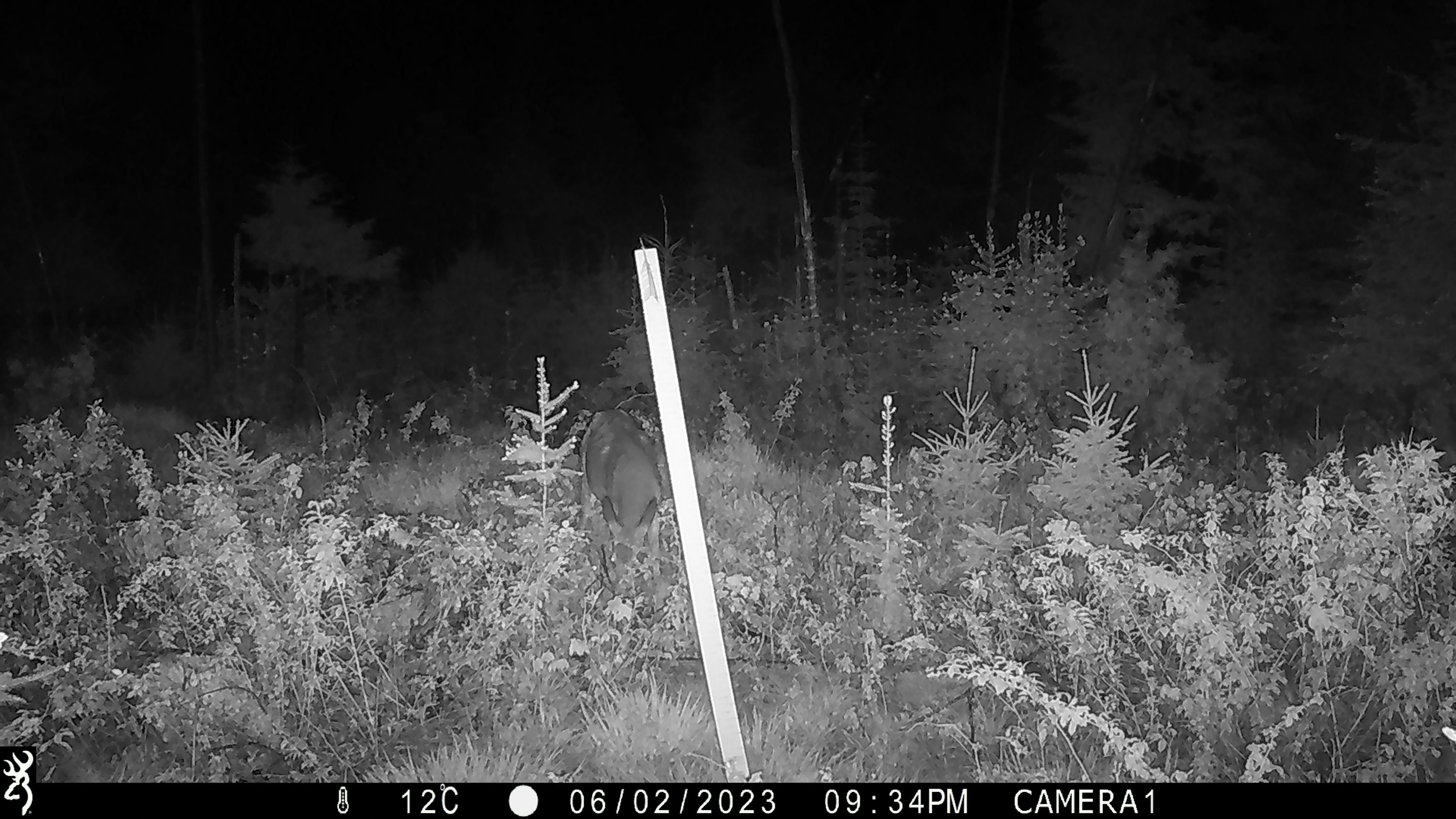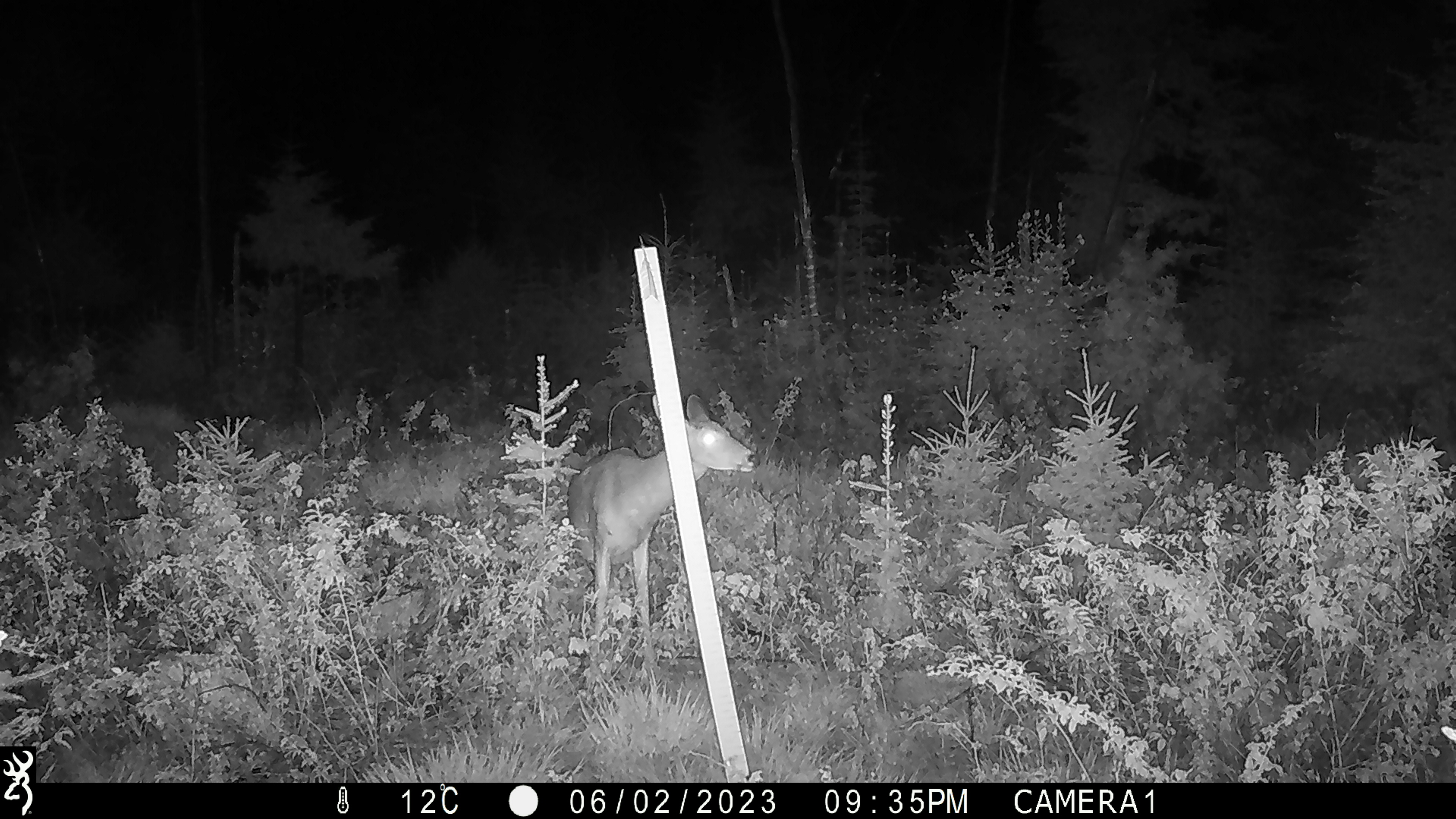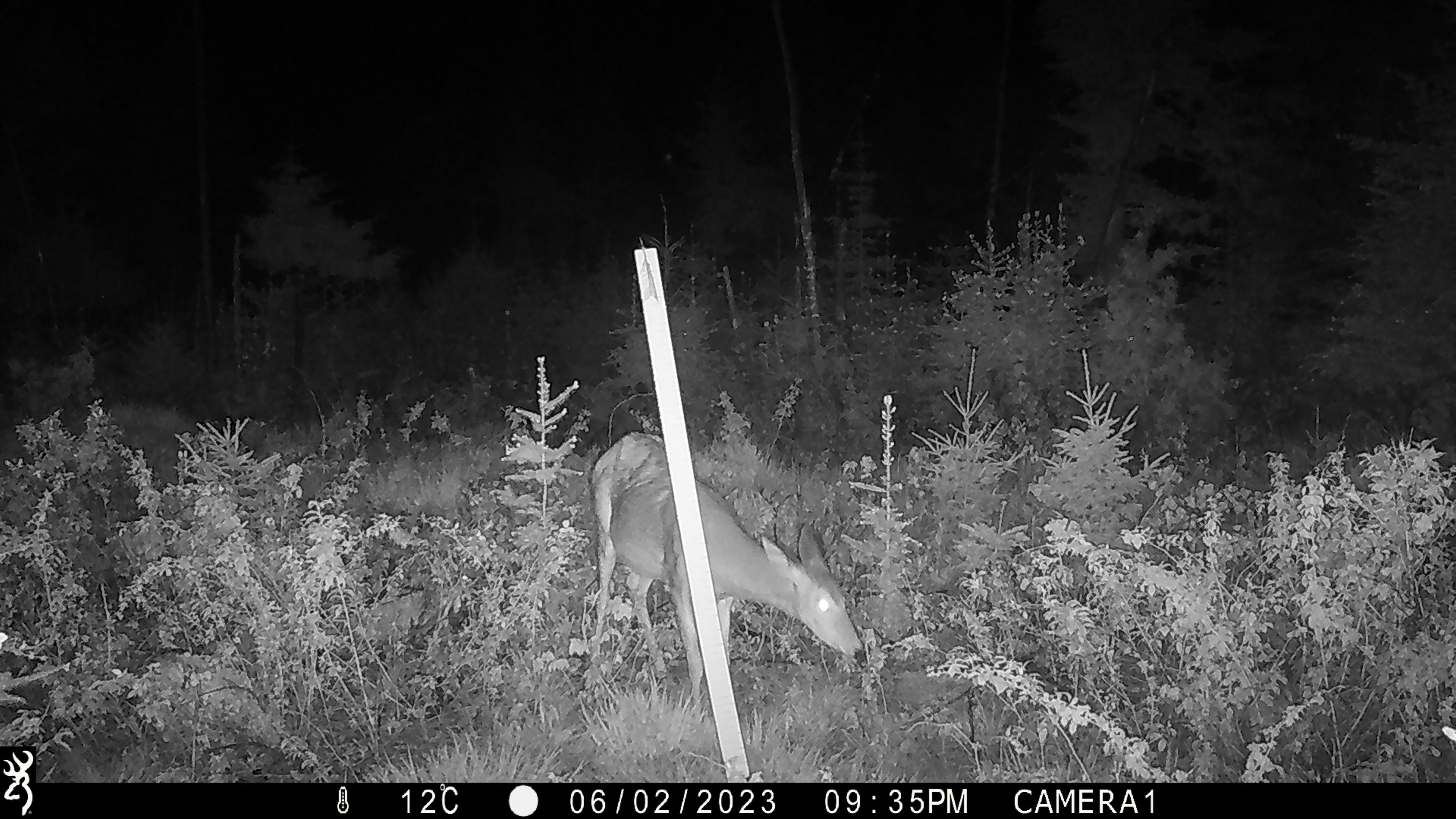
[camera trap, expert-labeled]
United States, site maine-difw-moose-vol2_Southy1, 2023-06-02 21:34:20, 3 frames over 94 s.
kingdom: Animalia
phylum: Chordata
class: Mammalia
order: Artiodactyla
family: Cervidae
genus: Odocoileus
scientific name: Odocoileus virginianus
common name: white-tailed deer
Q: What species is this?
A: White-tailed deer (Odocoileus virginianus).